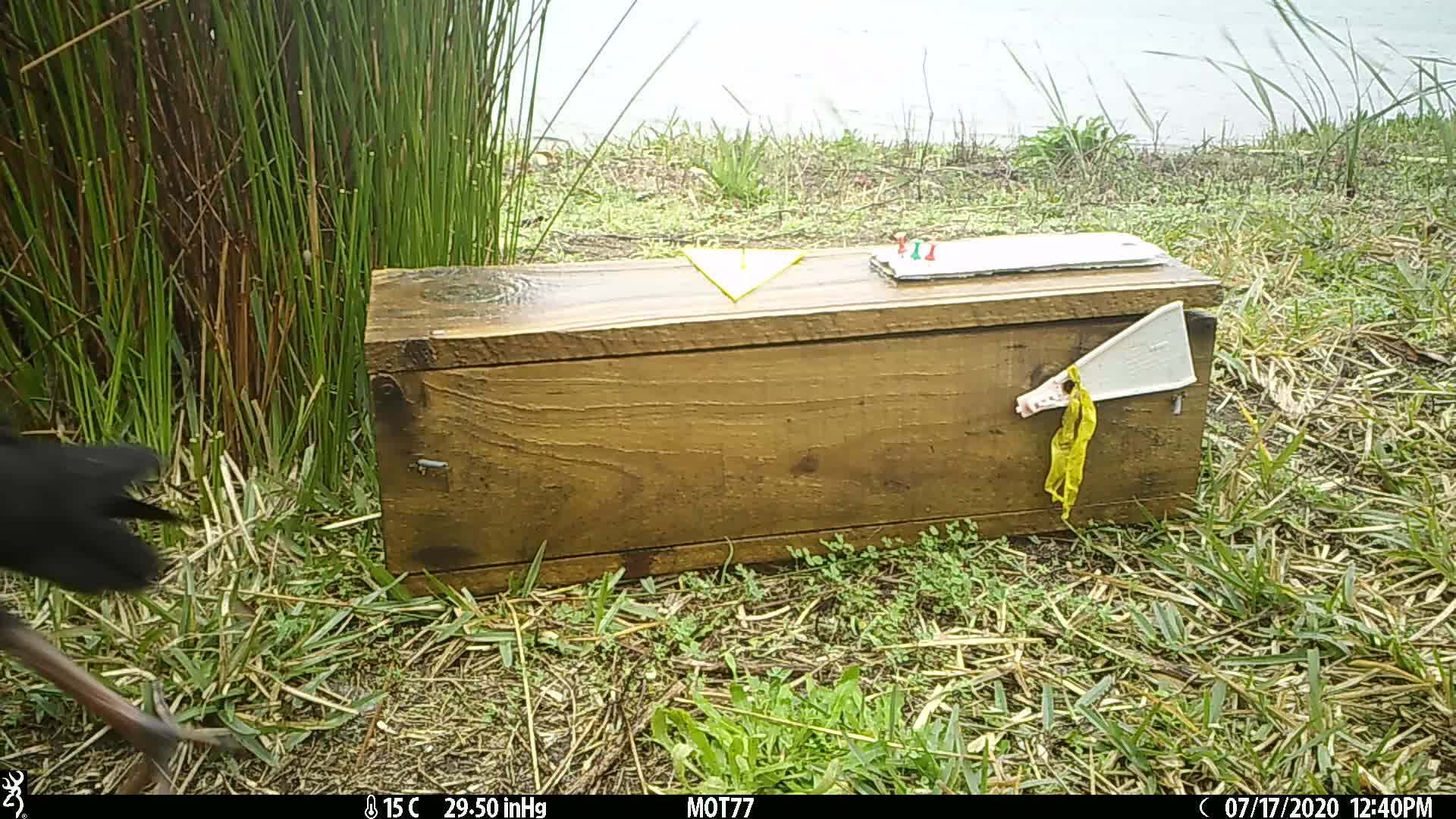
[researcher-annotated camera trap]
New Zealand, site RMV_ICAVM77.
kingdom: Animalia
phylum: Chordata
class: Aves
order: Gruiformes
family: Rallidae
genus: Porphyrio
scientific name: Porphyrio melanotus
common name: australasian swamphen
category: pukeko